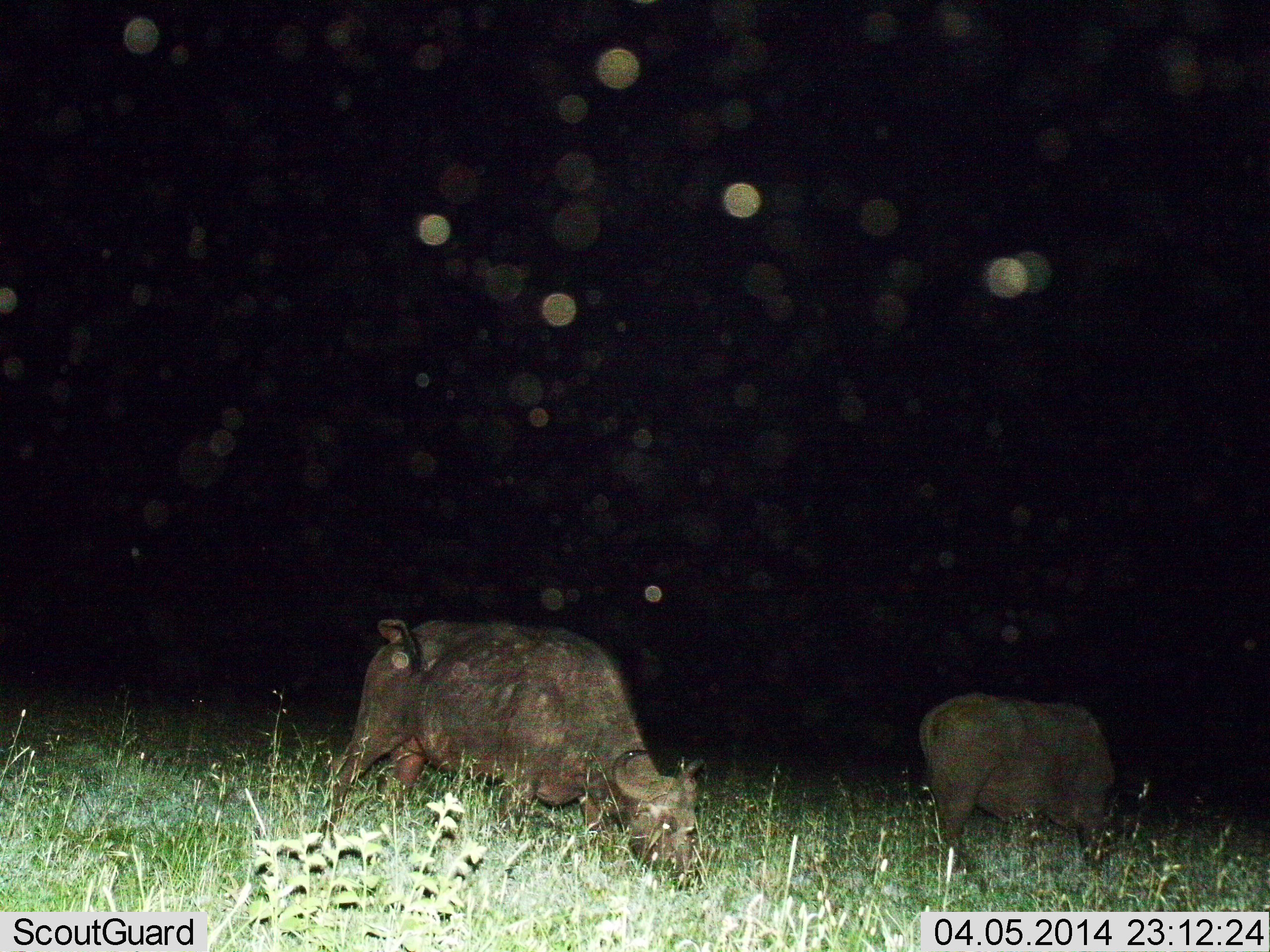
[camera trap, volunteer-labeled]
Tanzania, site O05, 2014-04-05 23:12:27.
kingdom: Animalia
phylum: Chordata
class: Mammalia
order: Artiodactyla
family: Bovidae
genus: Syncerus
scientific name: Syncerus caffer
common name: cape buffalo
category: buffalo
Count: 2.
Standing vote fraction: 10%.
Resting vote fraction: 0%.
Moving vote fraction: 10%.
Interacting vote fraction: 0%.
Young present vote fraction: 0%.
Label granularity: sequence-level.